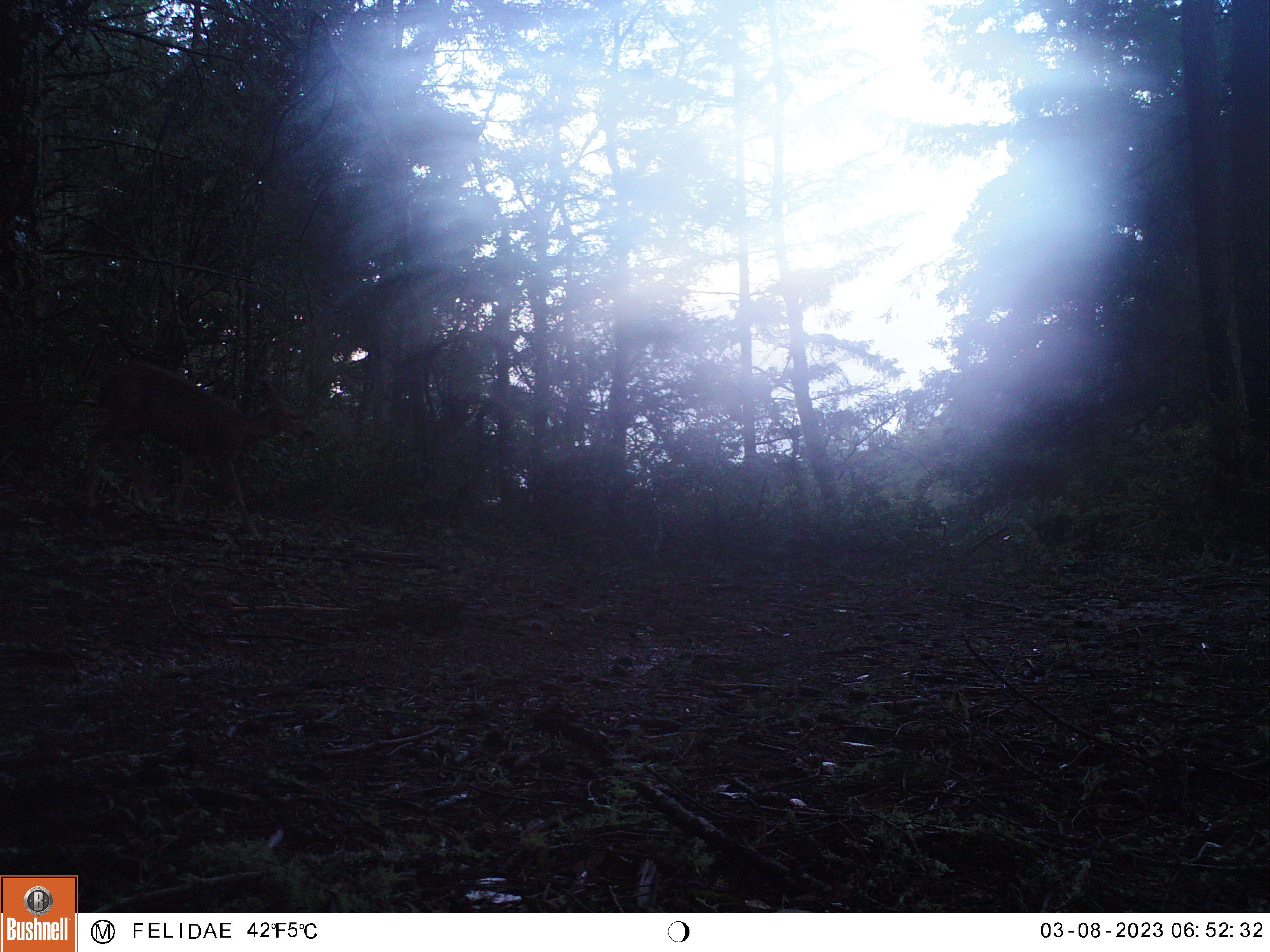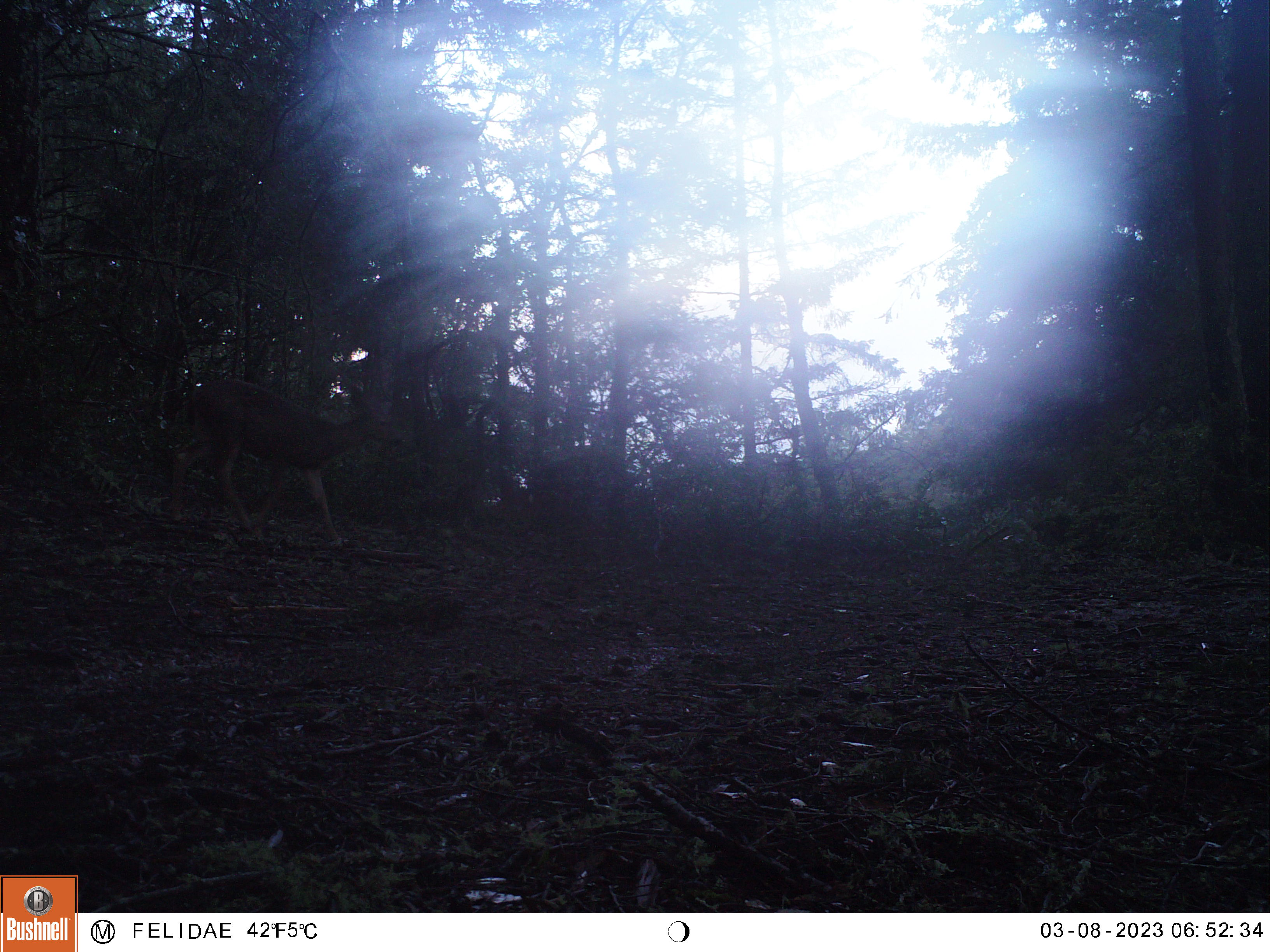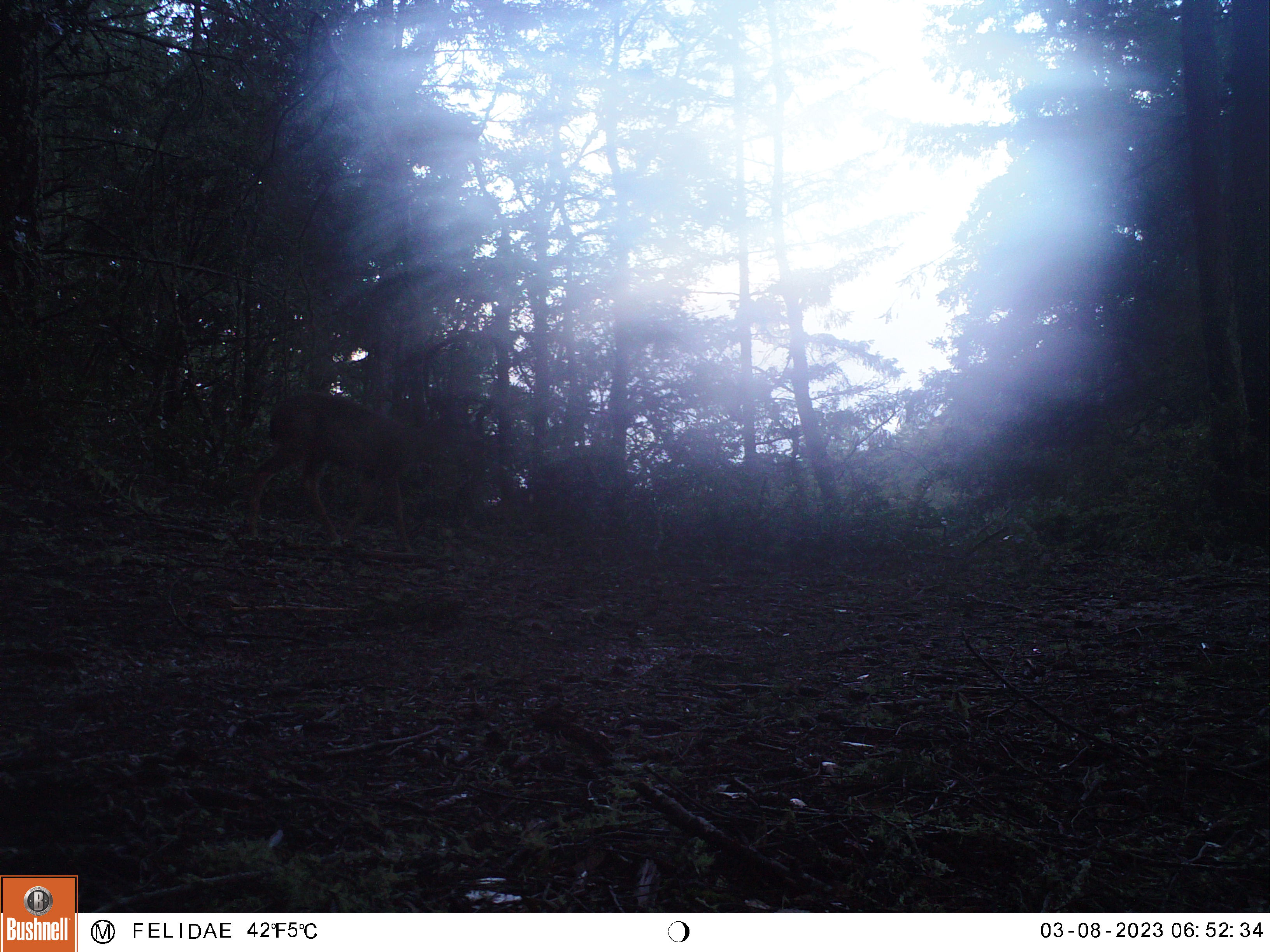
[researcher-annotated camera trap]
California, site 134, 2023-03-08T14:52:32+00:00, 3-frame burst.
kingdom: Animalia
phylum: Chordata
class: Mammalia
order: Artiodactyla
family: Cervidae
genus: Odocoileus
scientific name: Odocoileus hemionus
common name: mule deer